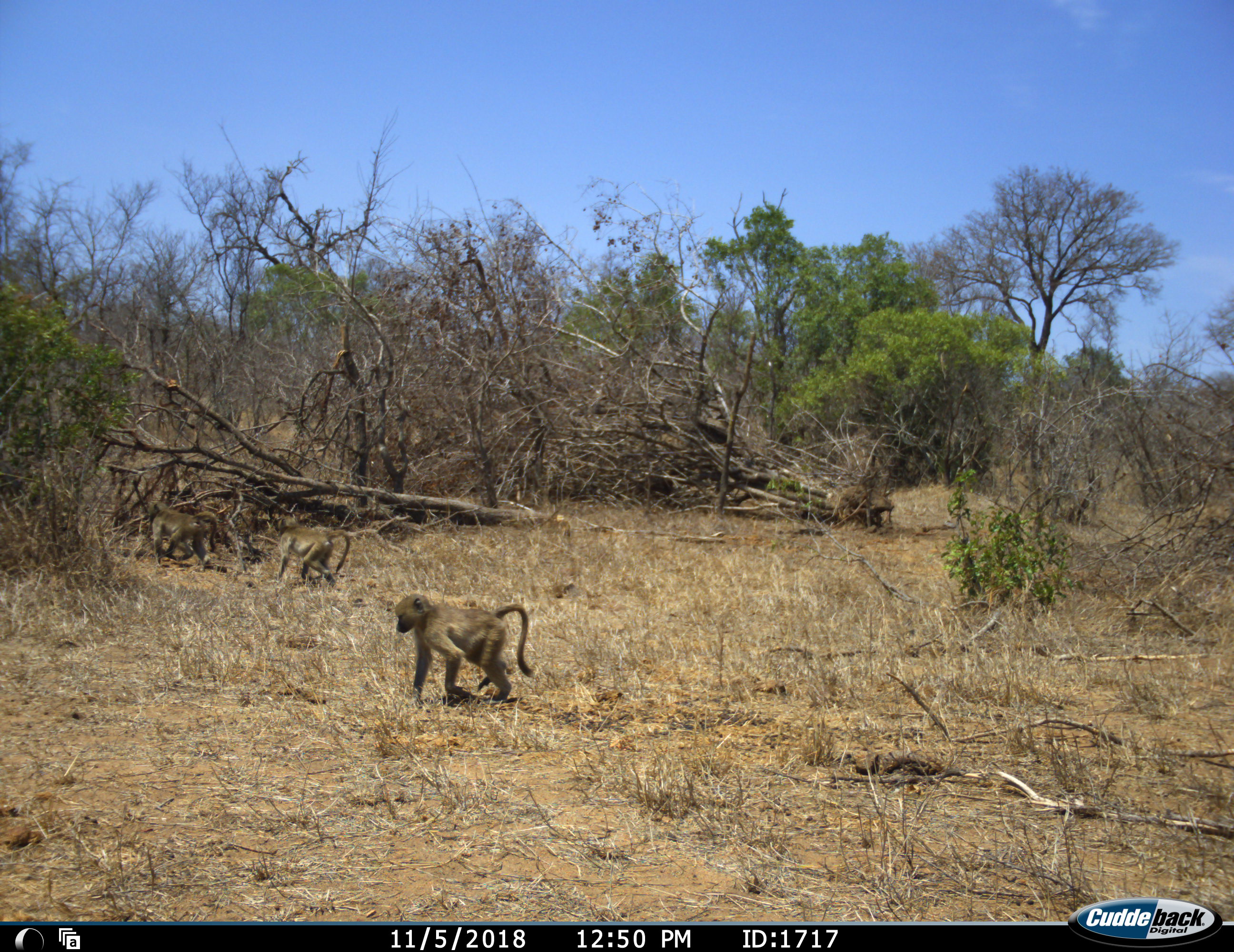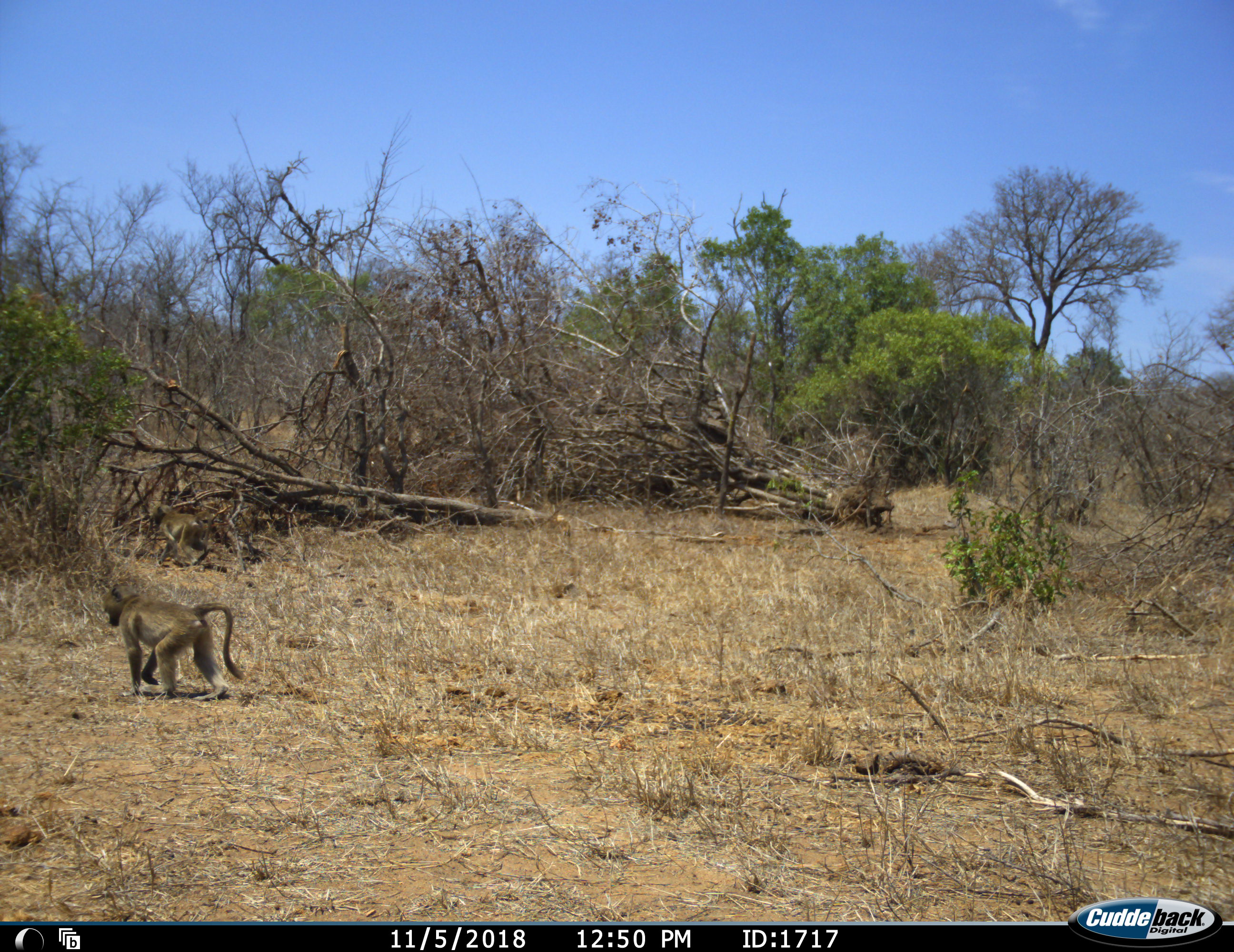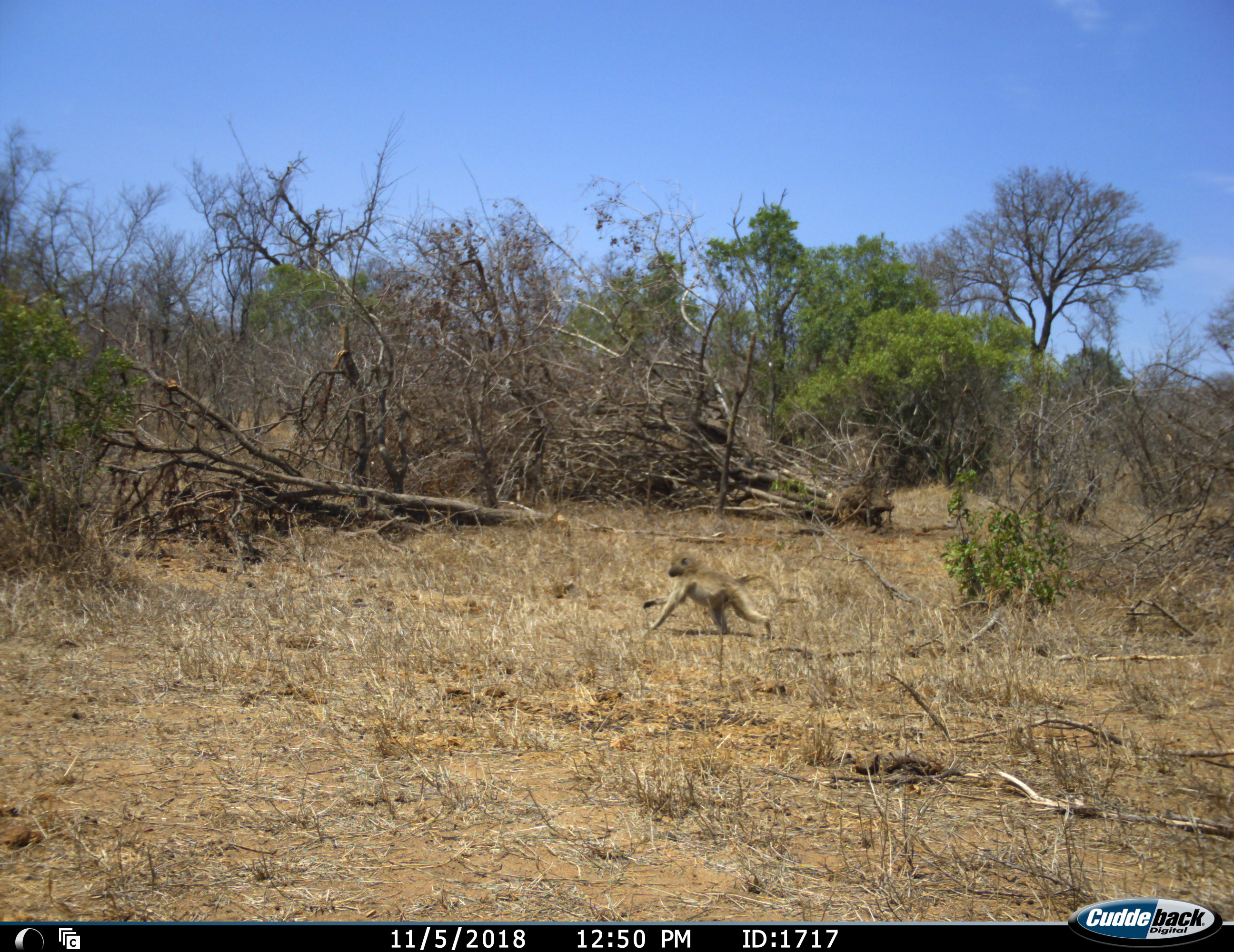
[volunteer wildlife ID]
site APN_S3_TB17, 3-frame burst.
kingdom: Animalia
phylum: Chordata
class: Mammalia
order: Primates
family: Cercopithecidae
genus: Papio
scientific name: Papio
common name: baboon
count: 3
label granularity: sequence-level